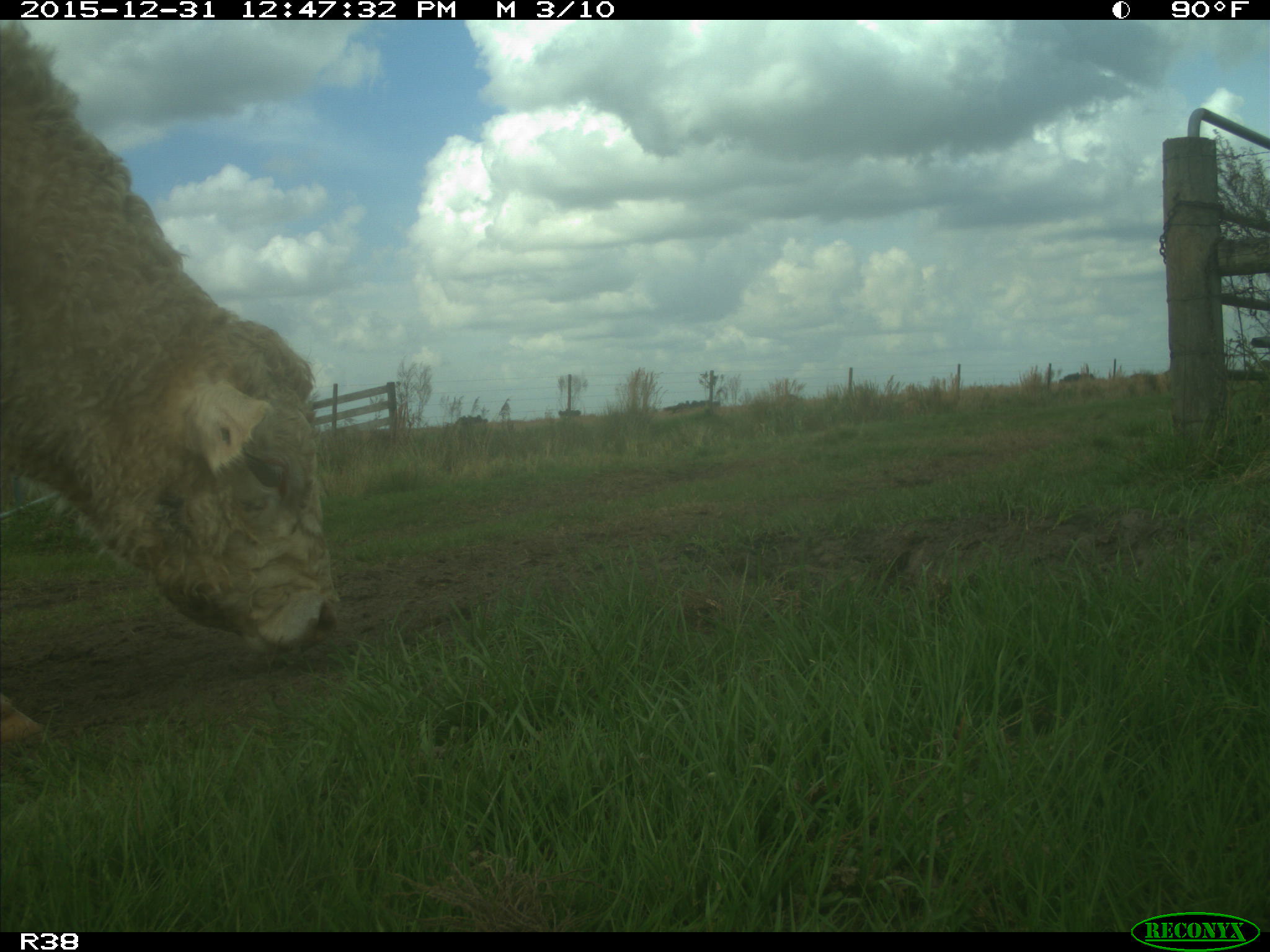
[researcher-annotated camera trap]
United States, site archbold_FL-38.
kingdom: Animalia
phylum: Chordata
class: Mammalia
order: Artiodactyla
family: Bovidae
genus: Bos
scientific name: Bos taurus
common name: domestic cow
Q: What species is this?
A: Bos taurus (domestic cow).